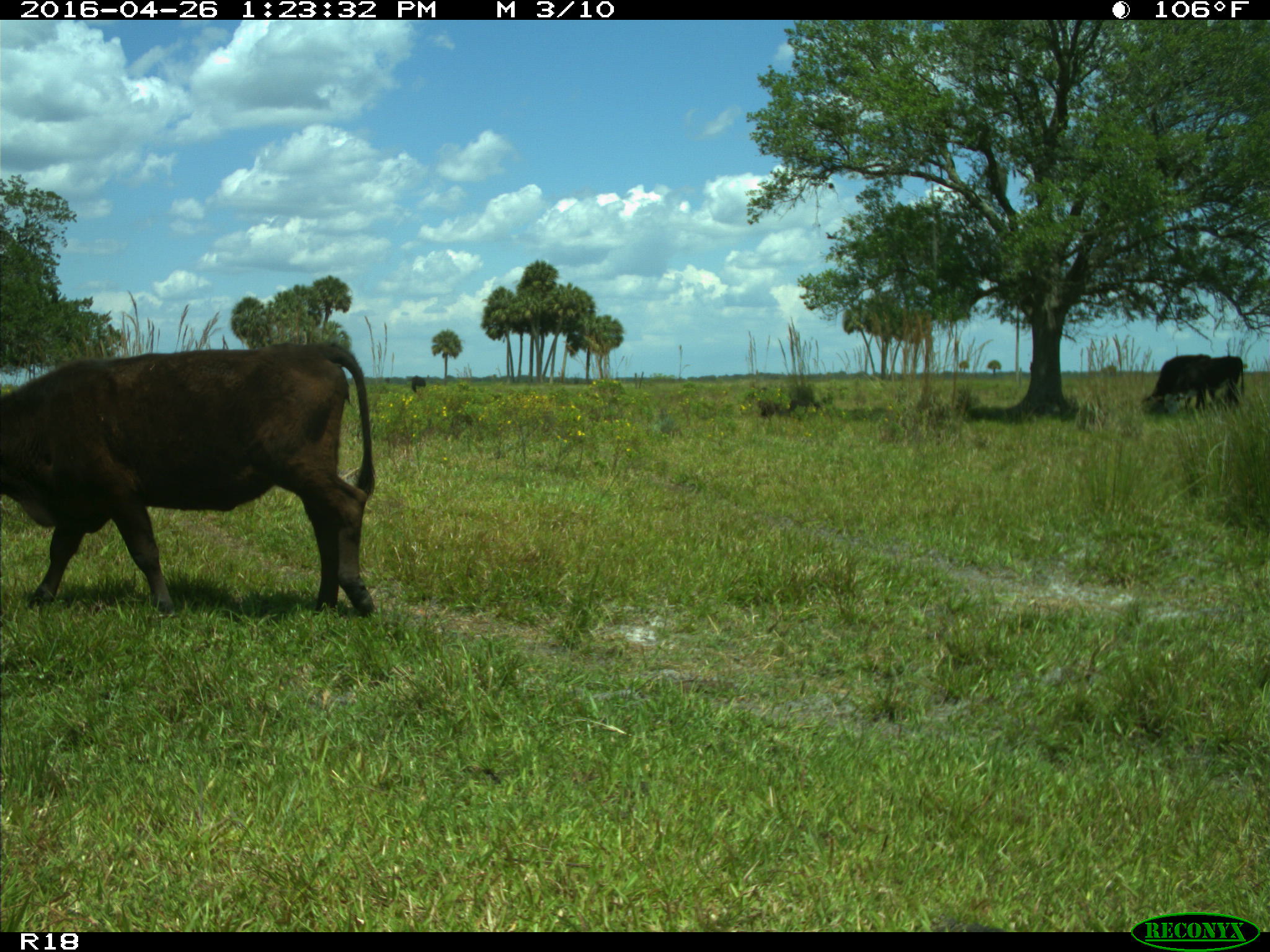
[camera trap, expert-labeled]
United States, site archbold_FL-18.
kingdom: Animalia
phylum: Chordata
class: Mammalia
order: Artiodactyla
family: Bovidae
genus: Bos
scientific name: Bos taurus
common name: domestic cow